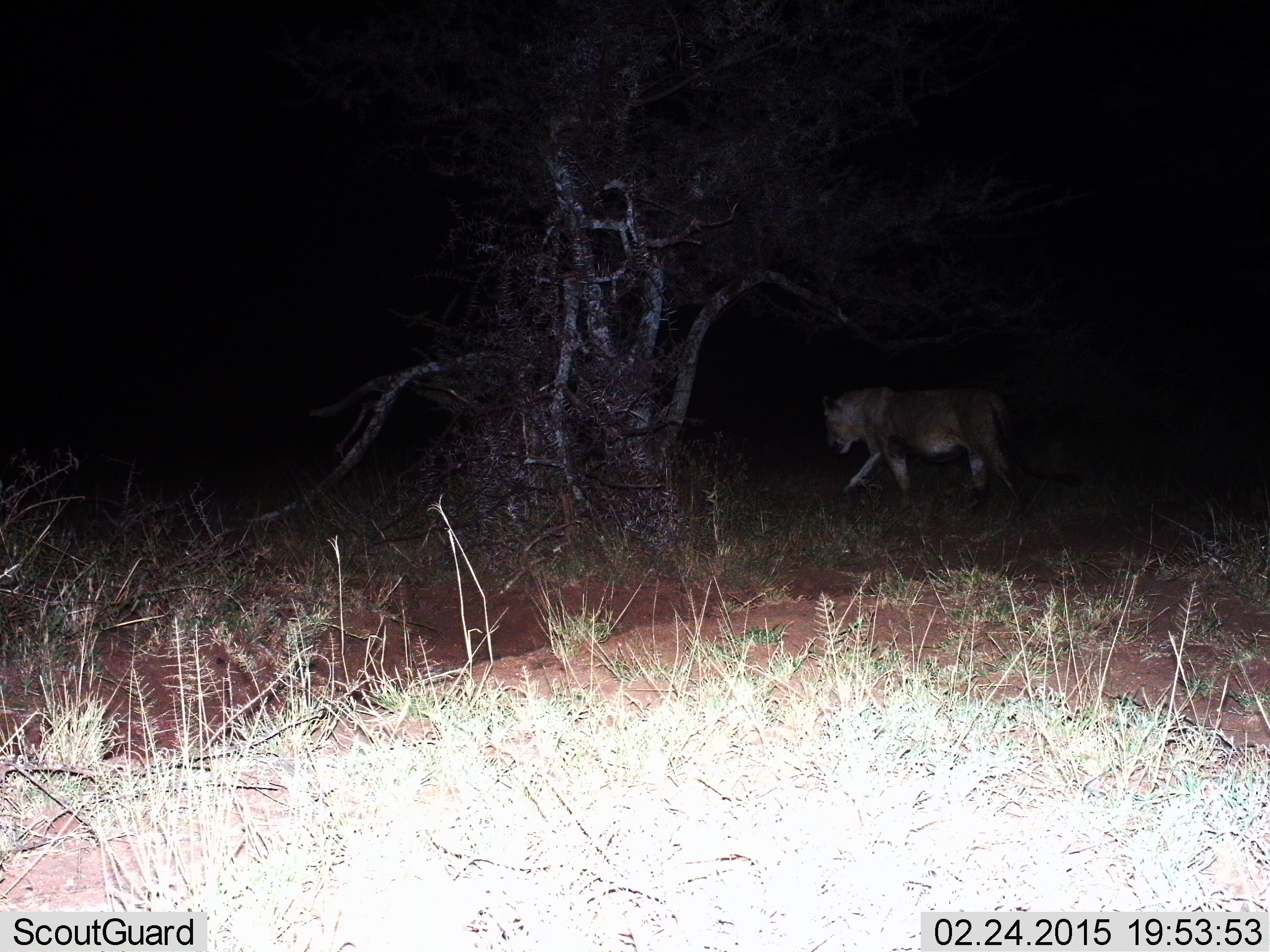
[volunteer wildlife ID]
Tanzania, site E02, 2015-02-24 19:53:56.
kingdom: Animalia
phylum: Chordata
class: Mammalia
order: Carnivora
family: Felidae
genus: Panthera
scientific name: Panthera leo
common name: lion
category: lionfemale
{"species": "lionfemale (lion) (Panthera leo)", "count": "1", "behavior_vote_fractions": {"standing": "0%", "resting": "0%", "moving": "100%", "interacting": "0%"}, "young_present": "0%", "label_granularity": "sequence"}